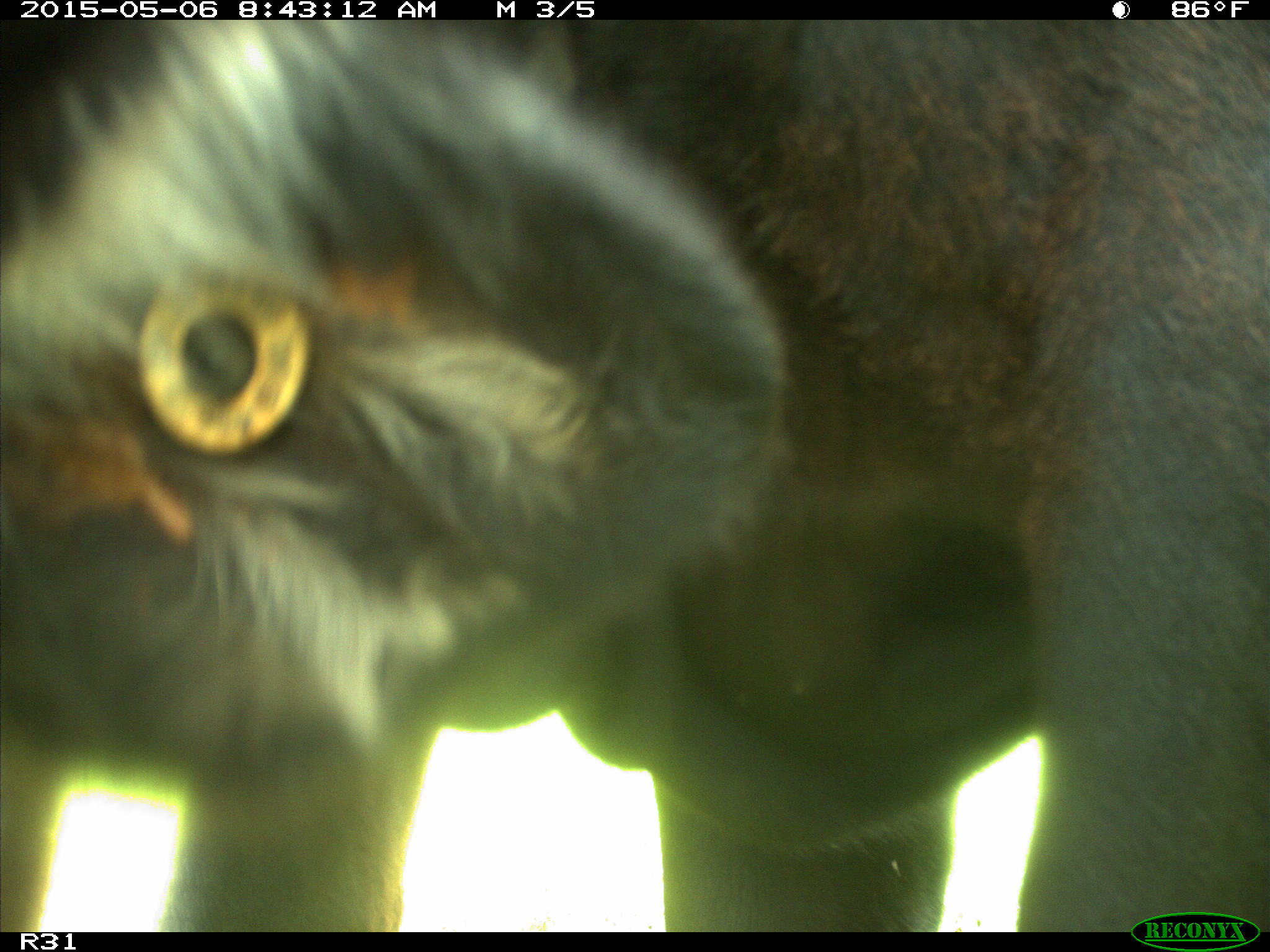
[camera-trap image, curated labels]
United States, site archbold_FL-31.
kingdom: Animalia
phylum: Chordata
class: Mammalia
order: Artiodactyla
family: Bovidae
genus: Bos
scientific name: Bos taurus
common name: domestic cow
Bos taurus (domestic cow).